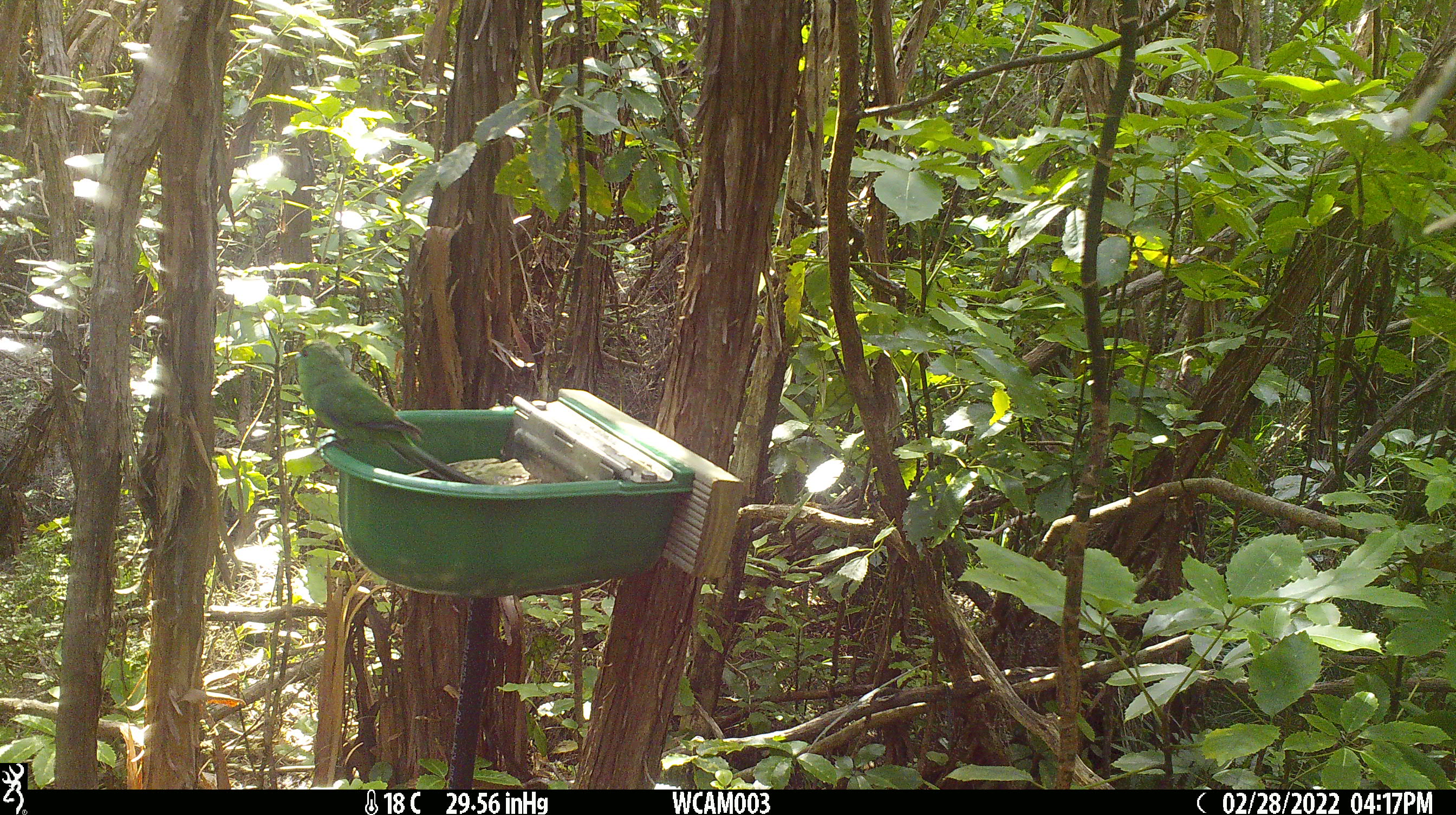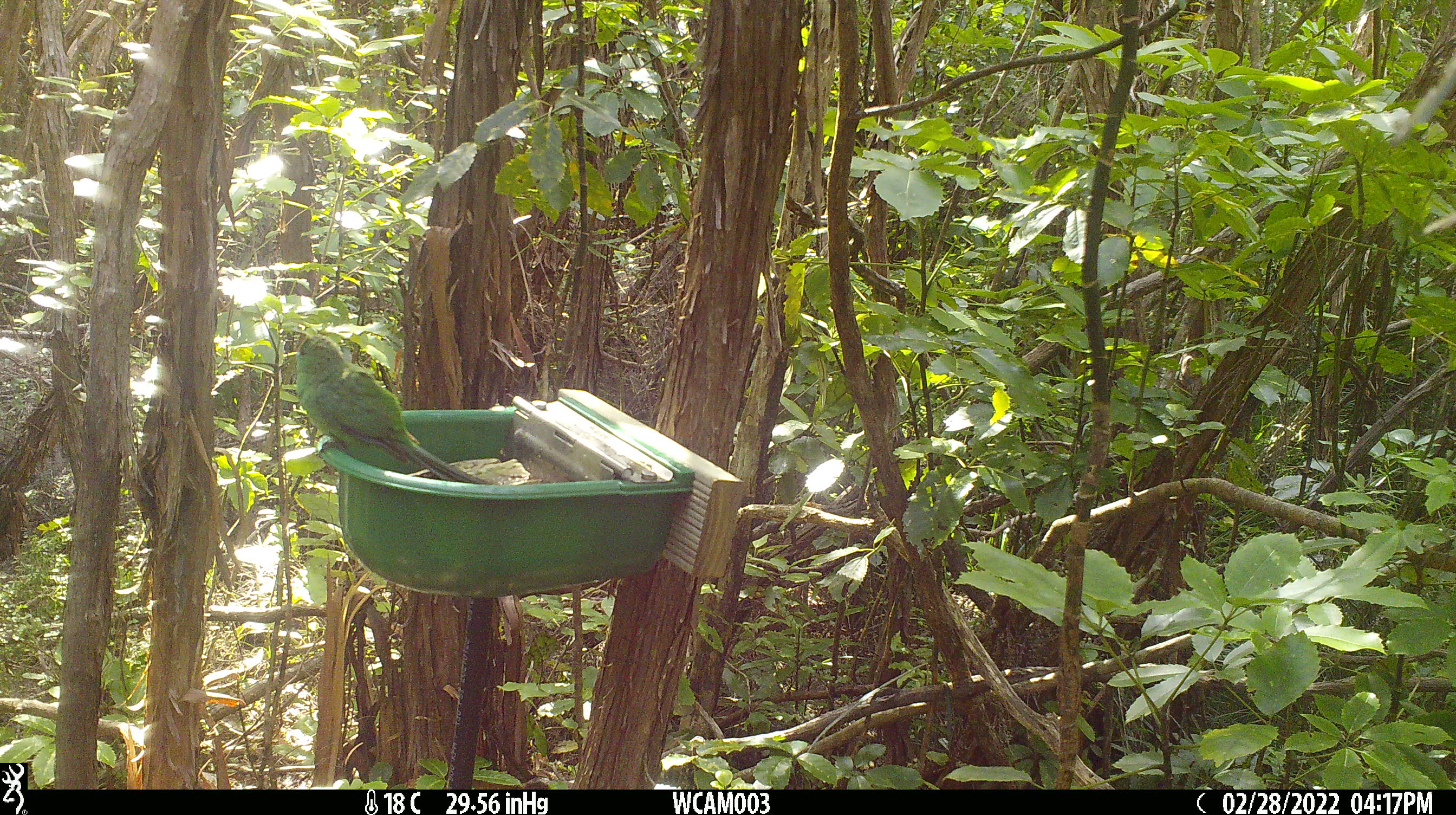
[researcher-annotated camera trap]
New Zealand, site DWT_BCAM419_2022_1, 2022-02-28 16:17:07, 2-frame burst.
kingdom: Animalia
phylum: Chordata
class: Aves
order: Psittaciformes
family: Psittaculidae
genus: Cyanoramphus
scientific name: Cyanoramphus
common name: parakeet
Parakeet (Cyanoramphus).